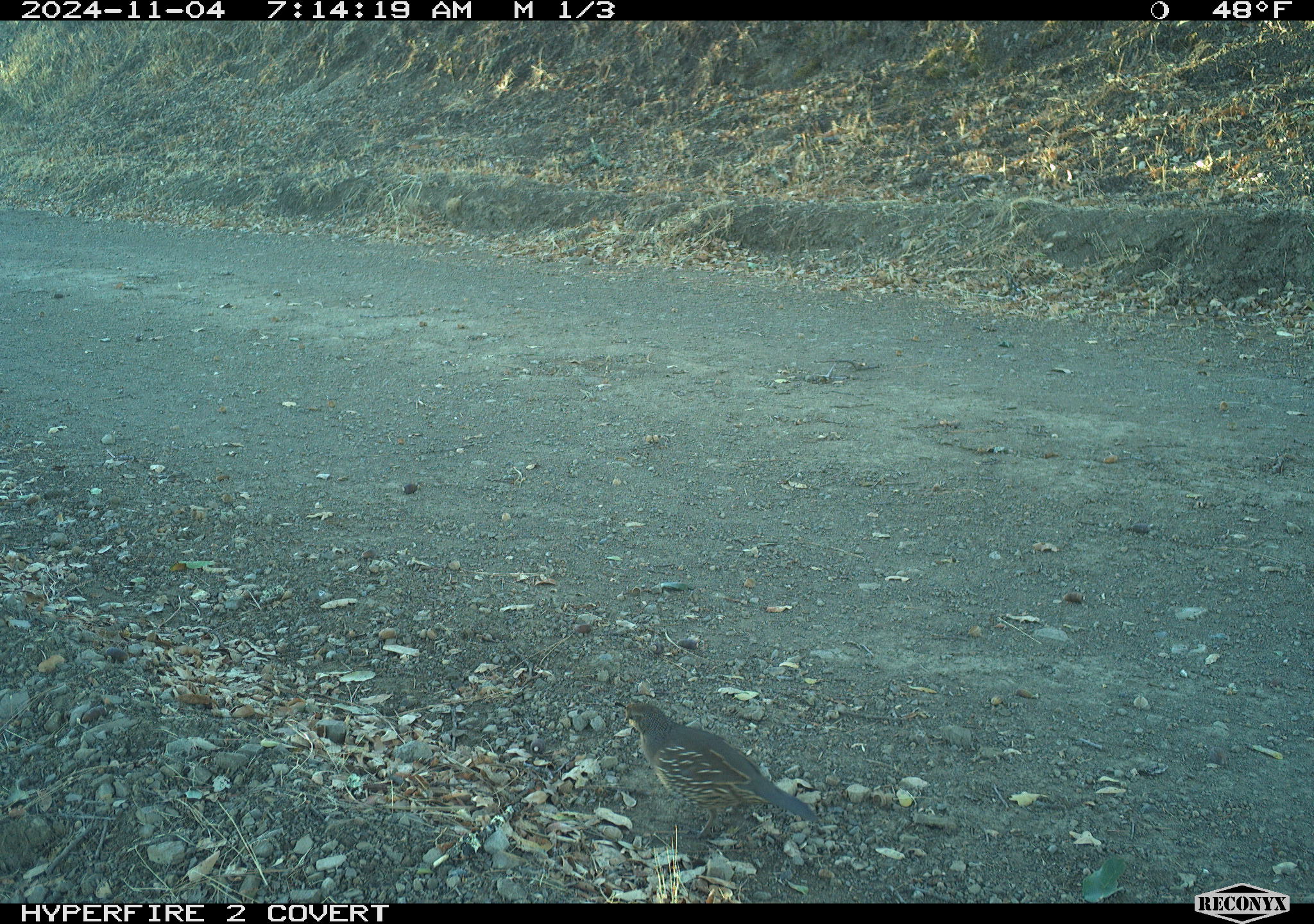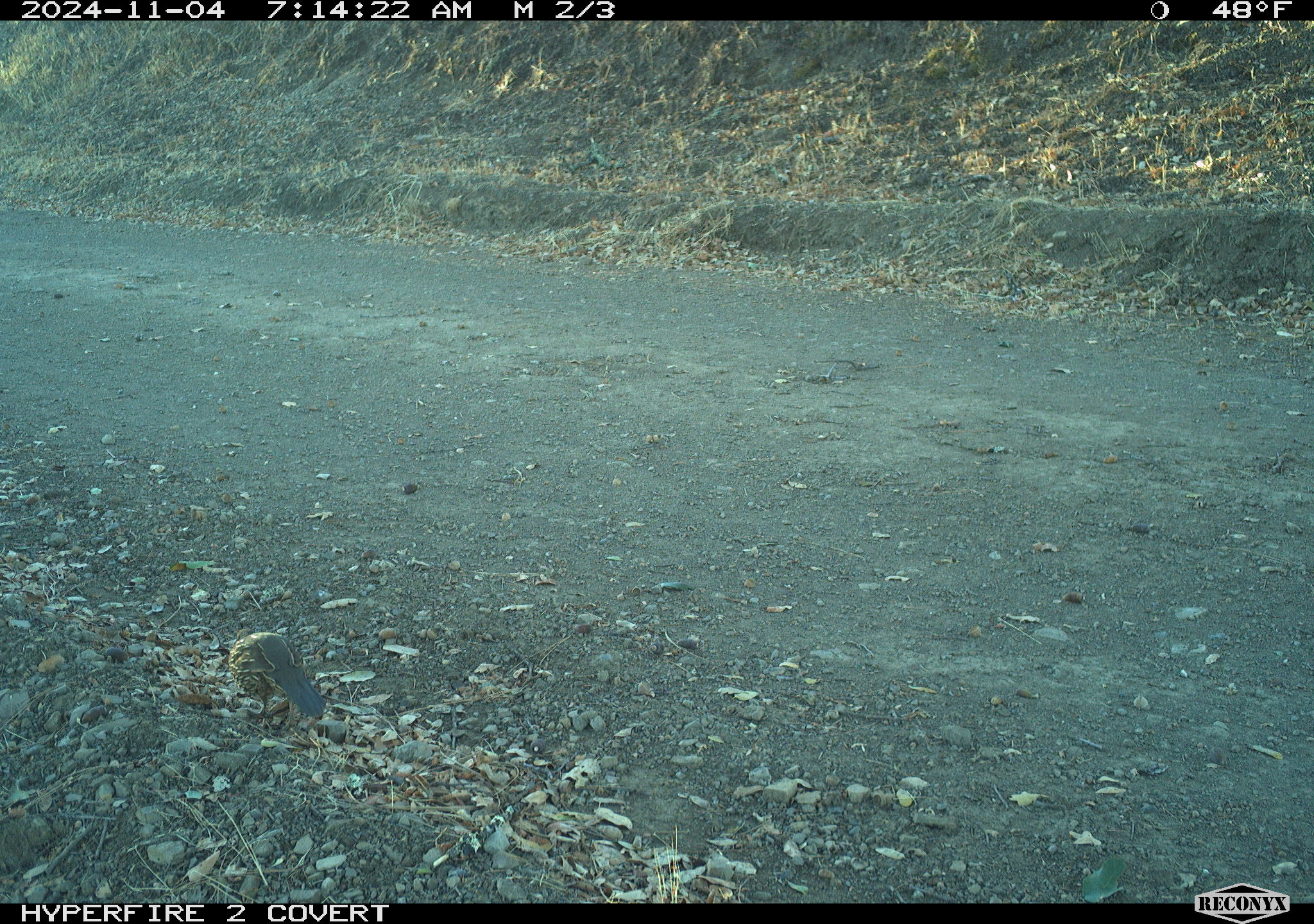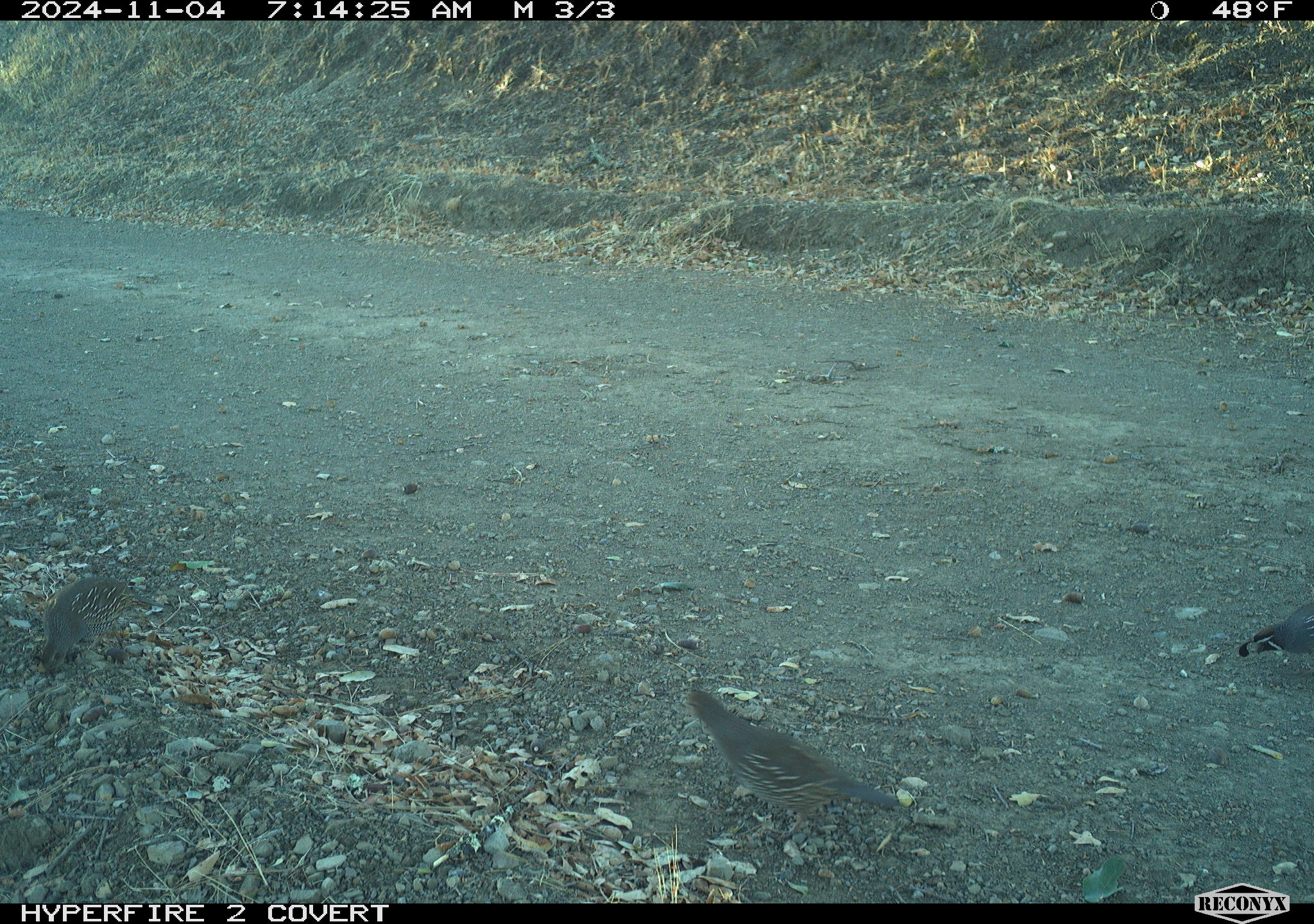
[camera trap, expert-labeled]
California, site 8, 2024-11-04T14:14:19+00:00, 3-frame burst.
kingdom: Animalia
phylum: Chordata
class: Aves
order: Galliformes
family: Odontophoridae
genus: Callipepla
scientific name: Callipepla californica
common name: california quail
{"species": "california quail (Callipepla californica)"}